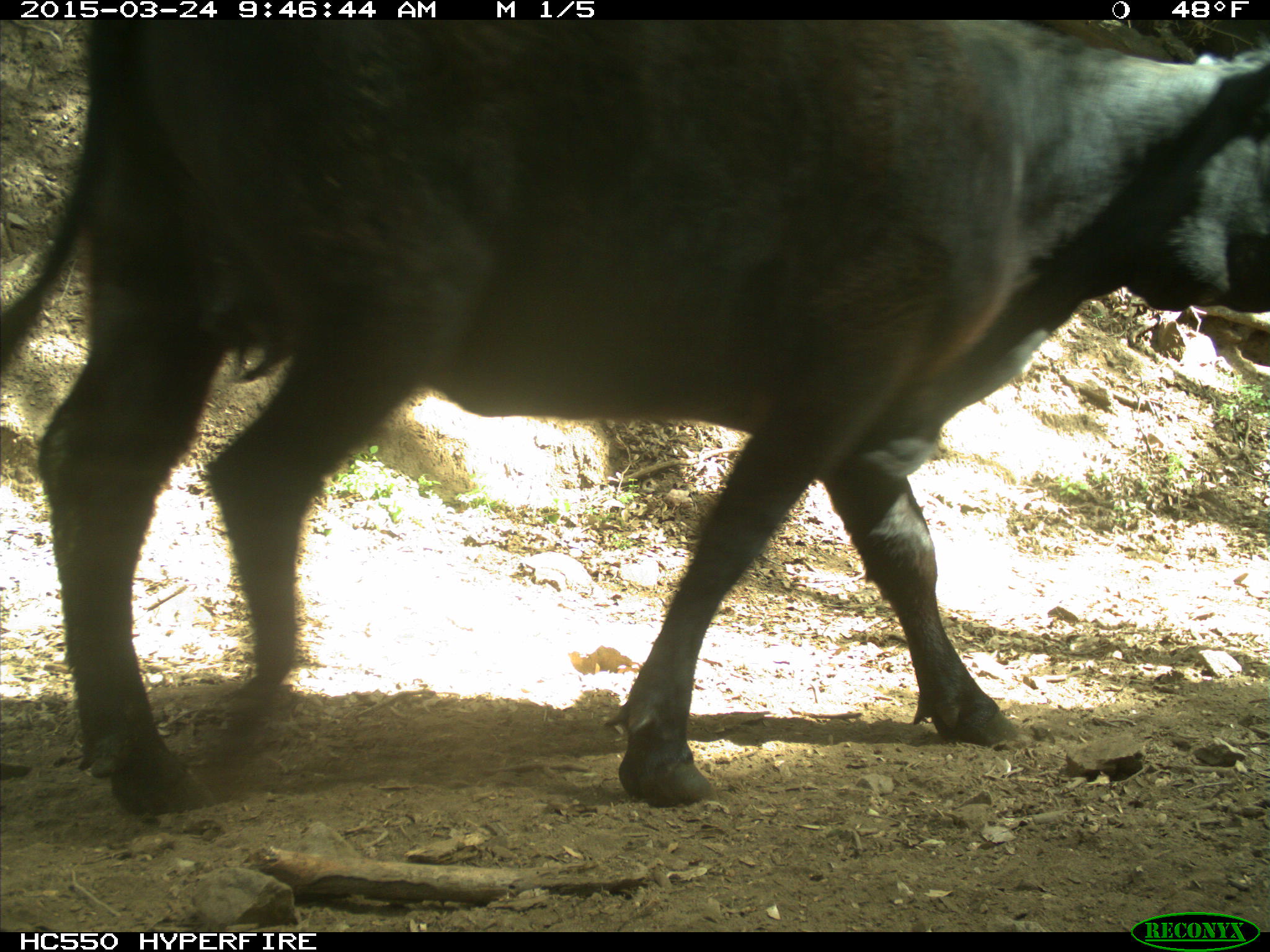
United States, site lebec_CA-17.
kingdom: Animalia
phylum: Chordata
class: Mammalia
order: Artiodactyla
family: Bovidae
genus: Bos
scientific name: Bos taurus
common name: domestic cow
Bos taurus (domestic cow).